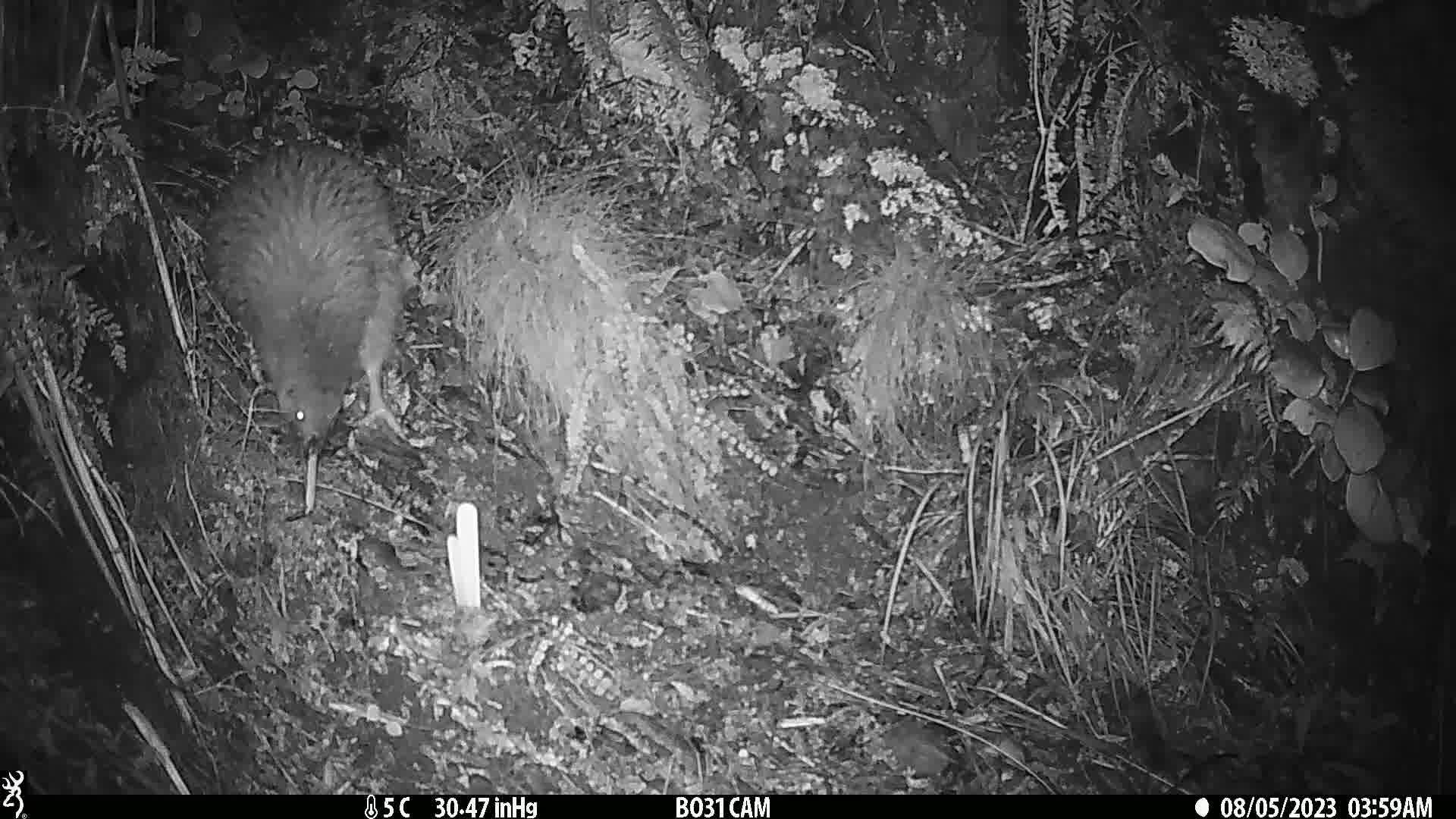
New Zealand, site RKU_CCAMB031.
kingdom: Animalia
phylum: Chordata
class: Aves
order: Apterygiformes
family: Apterygidae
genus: Apteryx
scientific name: Apteryx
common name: kiwi